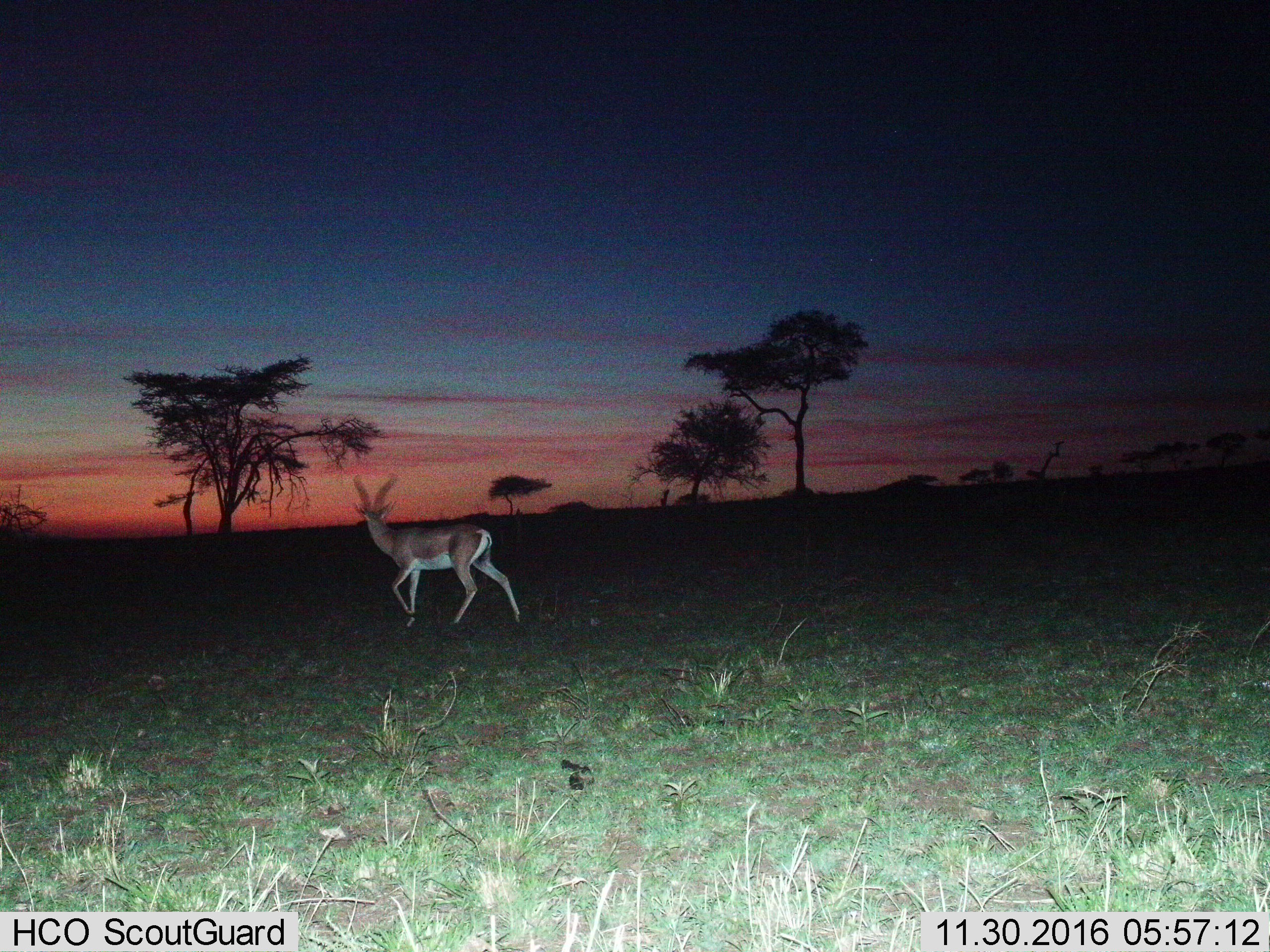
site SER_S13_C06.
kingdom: Animalia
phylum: Chordata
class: Mammalia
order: Artiodactyla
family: Bovidae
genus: Nanger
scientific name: Nanger granti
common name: grant's gazelle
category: gazellegrants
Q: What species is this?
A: Gazellegrants (grant's gazelle) (Nanger granti).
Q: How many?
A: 1.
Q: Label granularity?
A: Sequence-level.